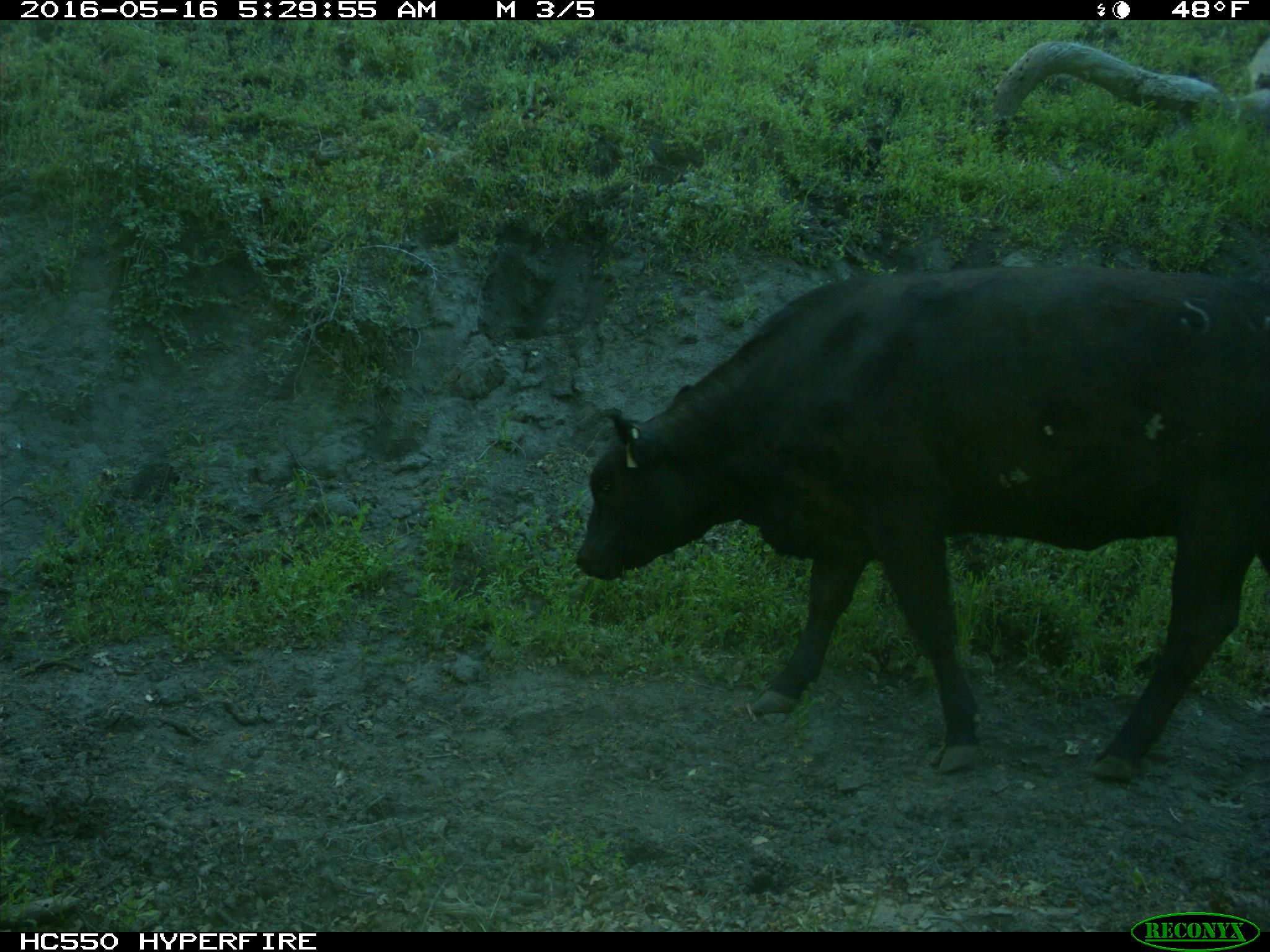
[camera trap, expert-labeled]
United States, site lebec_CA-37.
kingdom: Animalia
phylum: Chordata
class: Mammalia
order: Artiodactyla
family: Bovidae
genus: Bos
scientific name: Bos taurus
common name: domestic cow